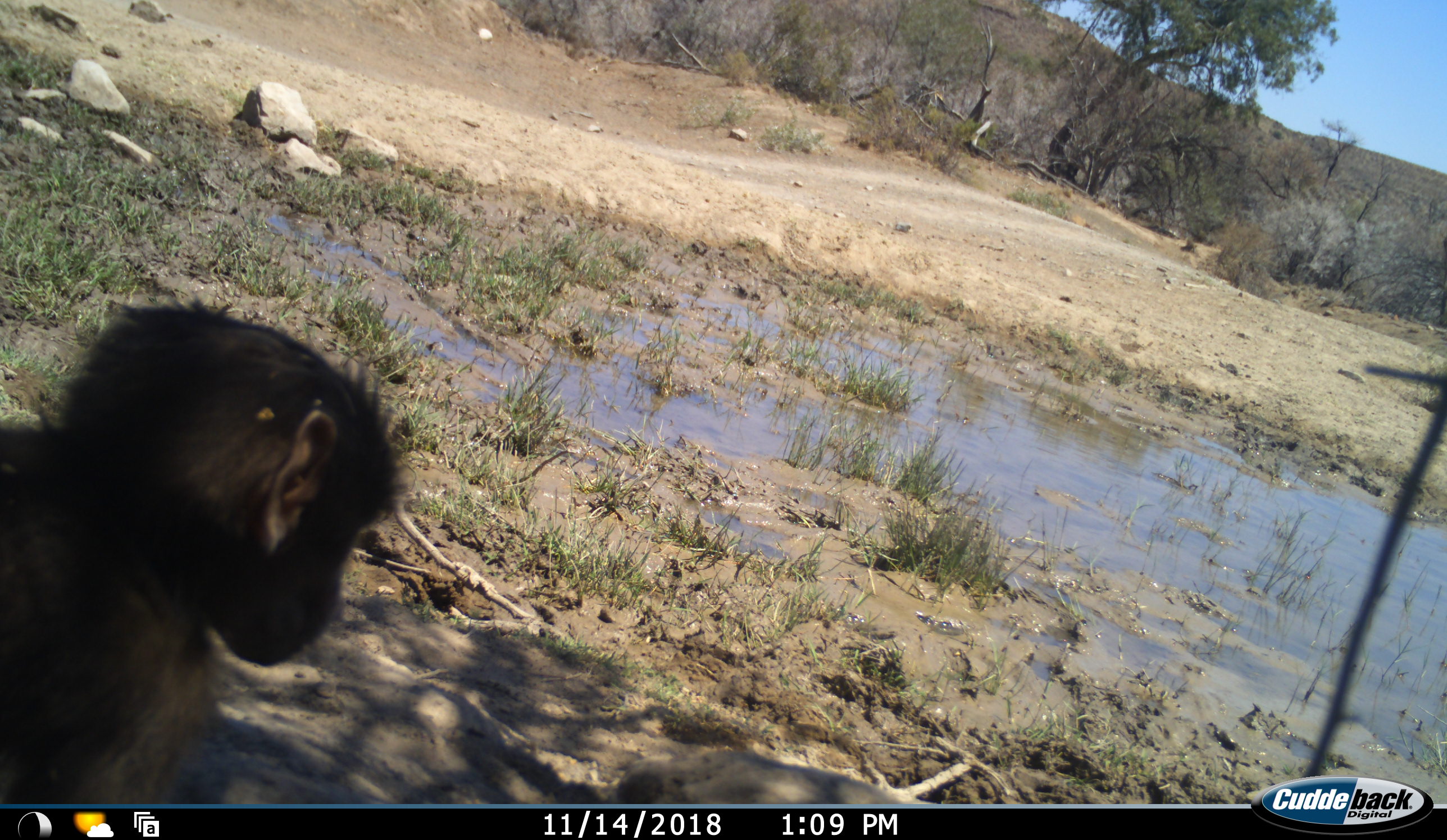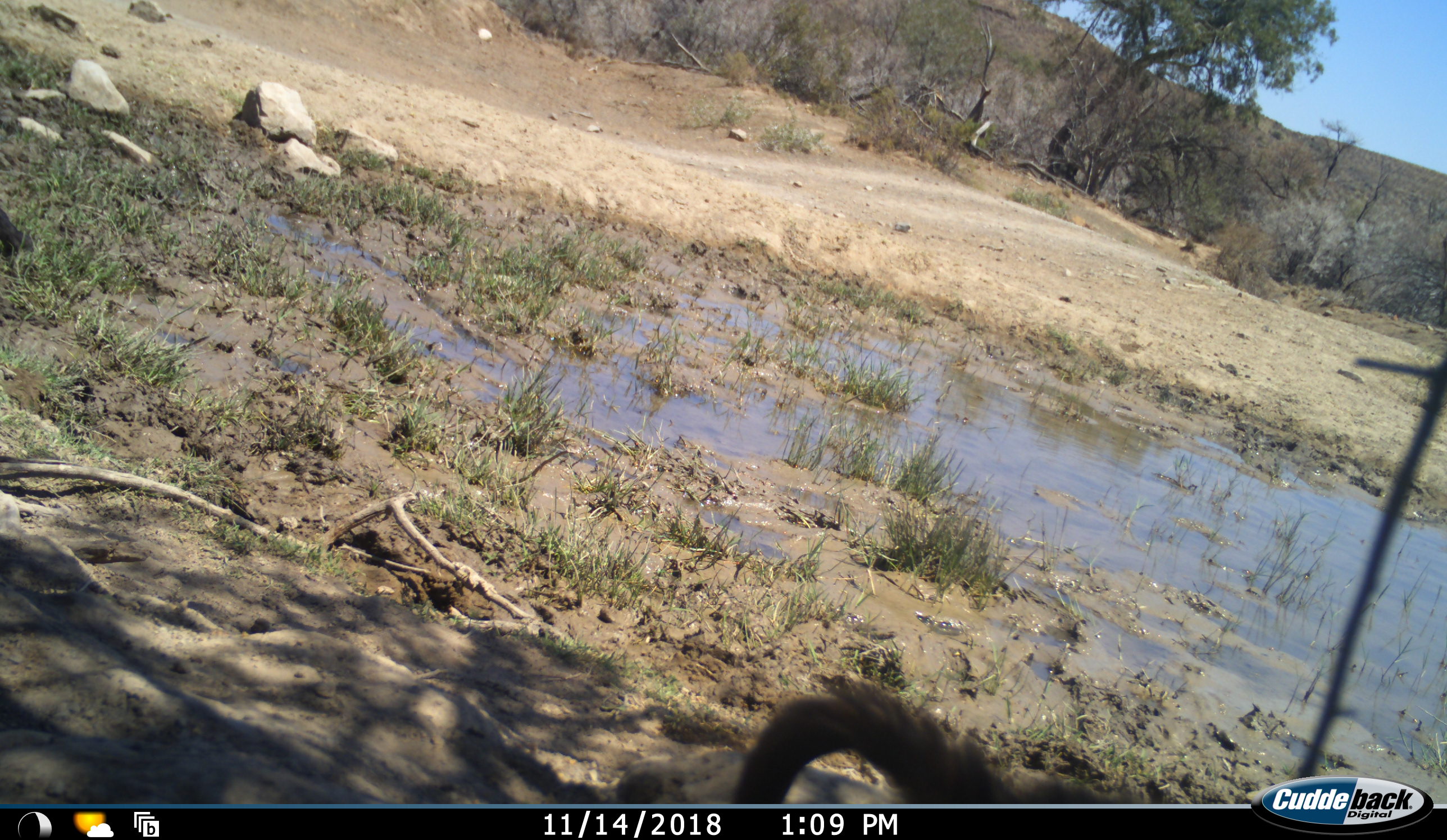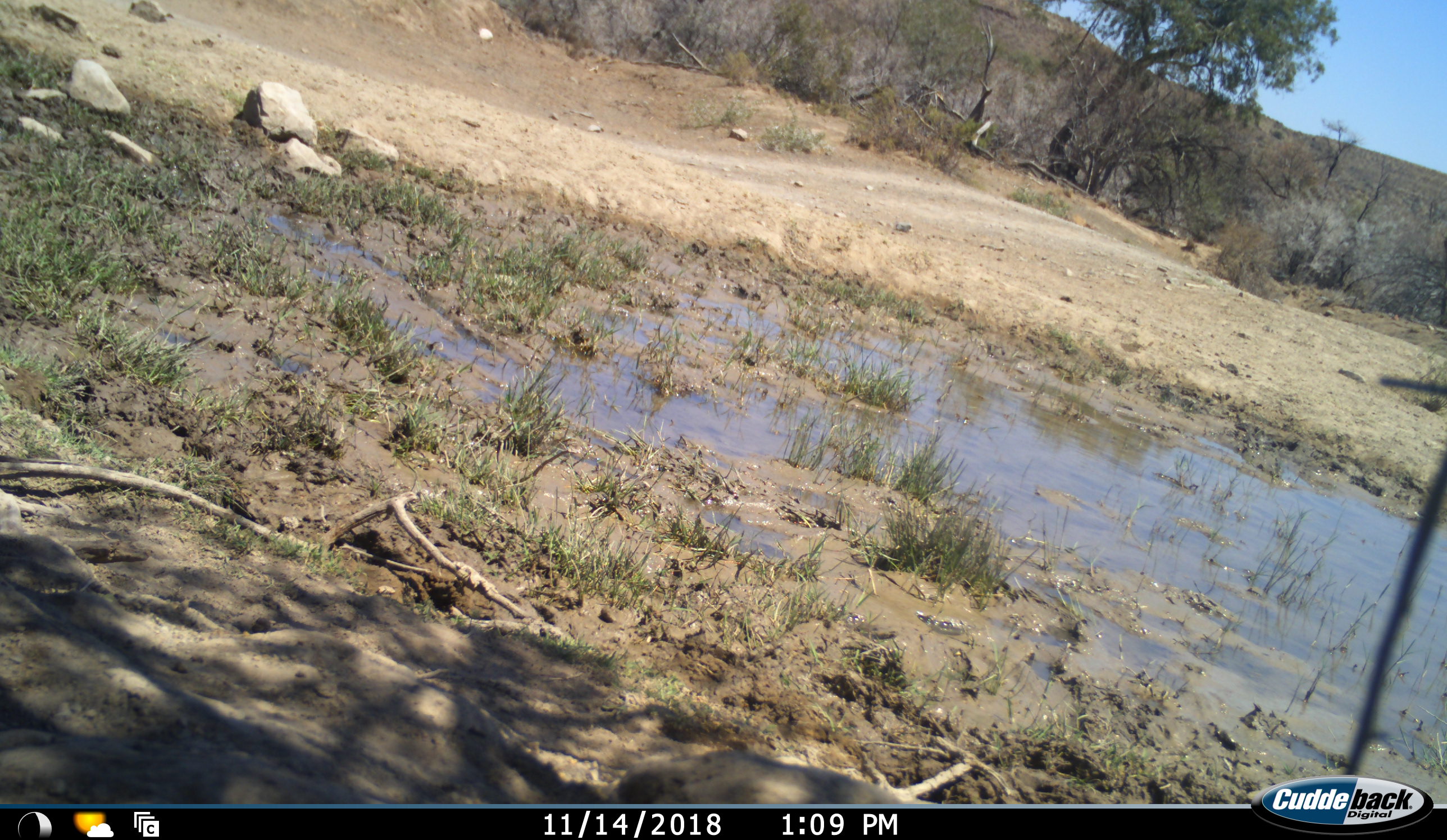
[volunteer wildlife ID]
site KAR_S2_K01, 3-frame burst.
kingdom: Animalia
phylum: Chordata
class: Mammalia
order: Primates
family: Cercopithecidae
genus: Papio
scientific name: Papio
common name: baboon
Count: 1.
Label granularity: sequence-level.